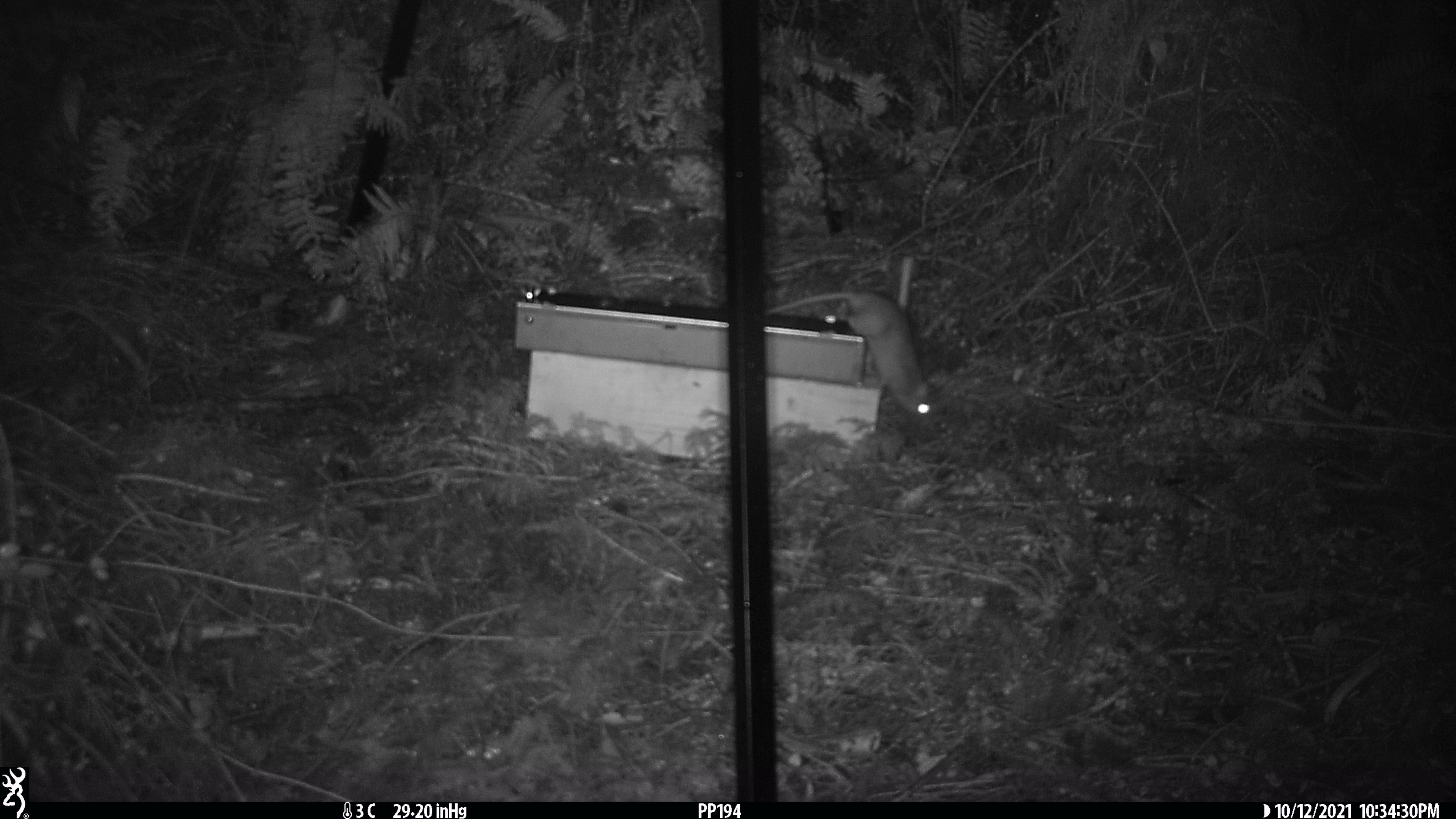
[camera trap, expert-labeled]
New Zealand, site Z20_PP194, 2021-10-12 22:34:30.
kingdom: Animalia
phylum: Chordata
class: Mammalia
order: Rodentia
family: Muridae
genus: Rattus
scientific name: Rattus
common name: rat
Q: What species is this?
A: Rat (Rattus).